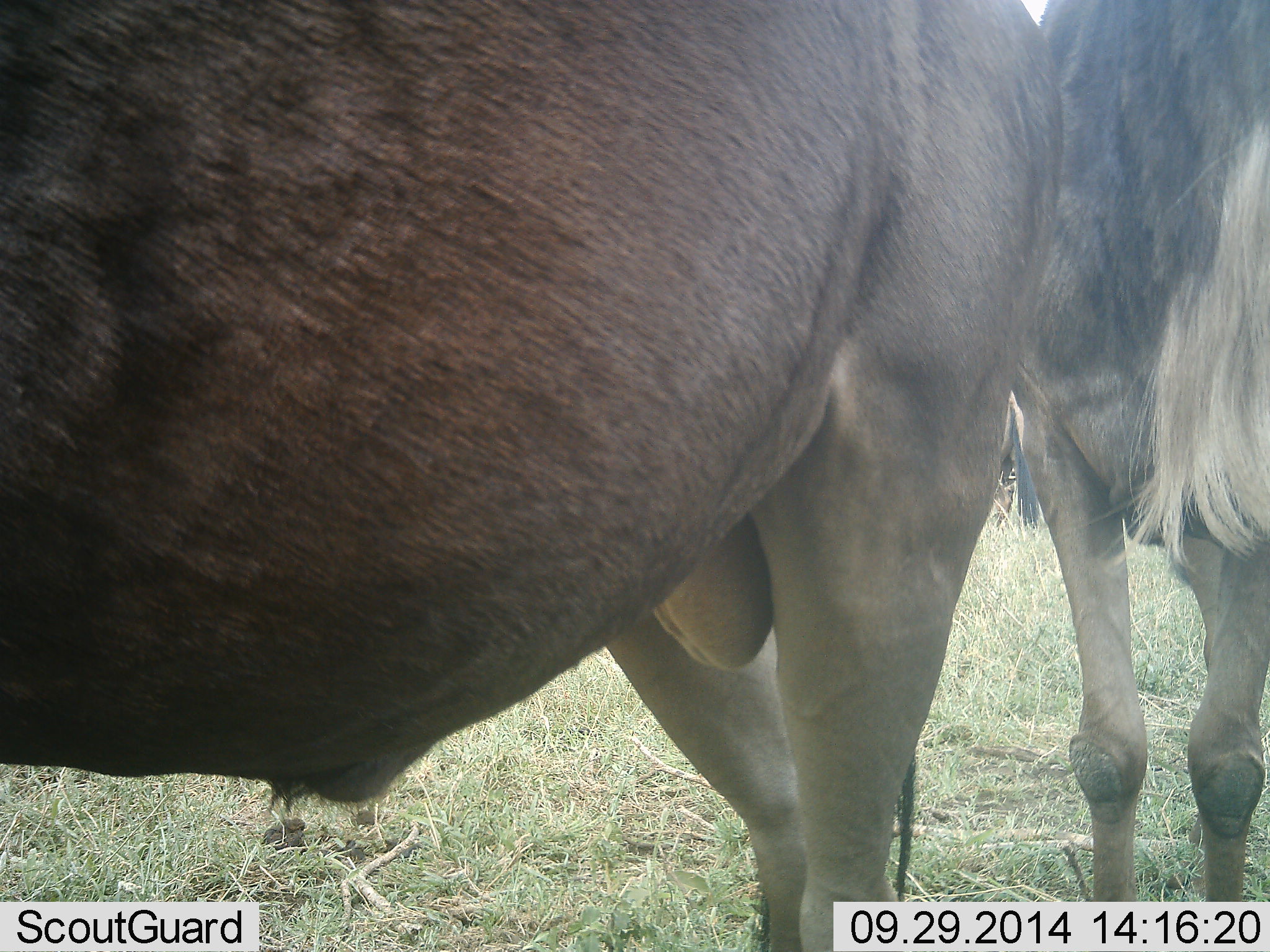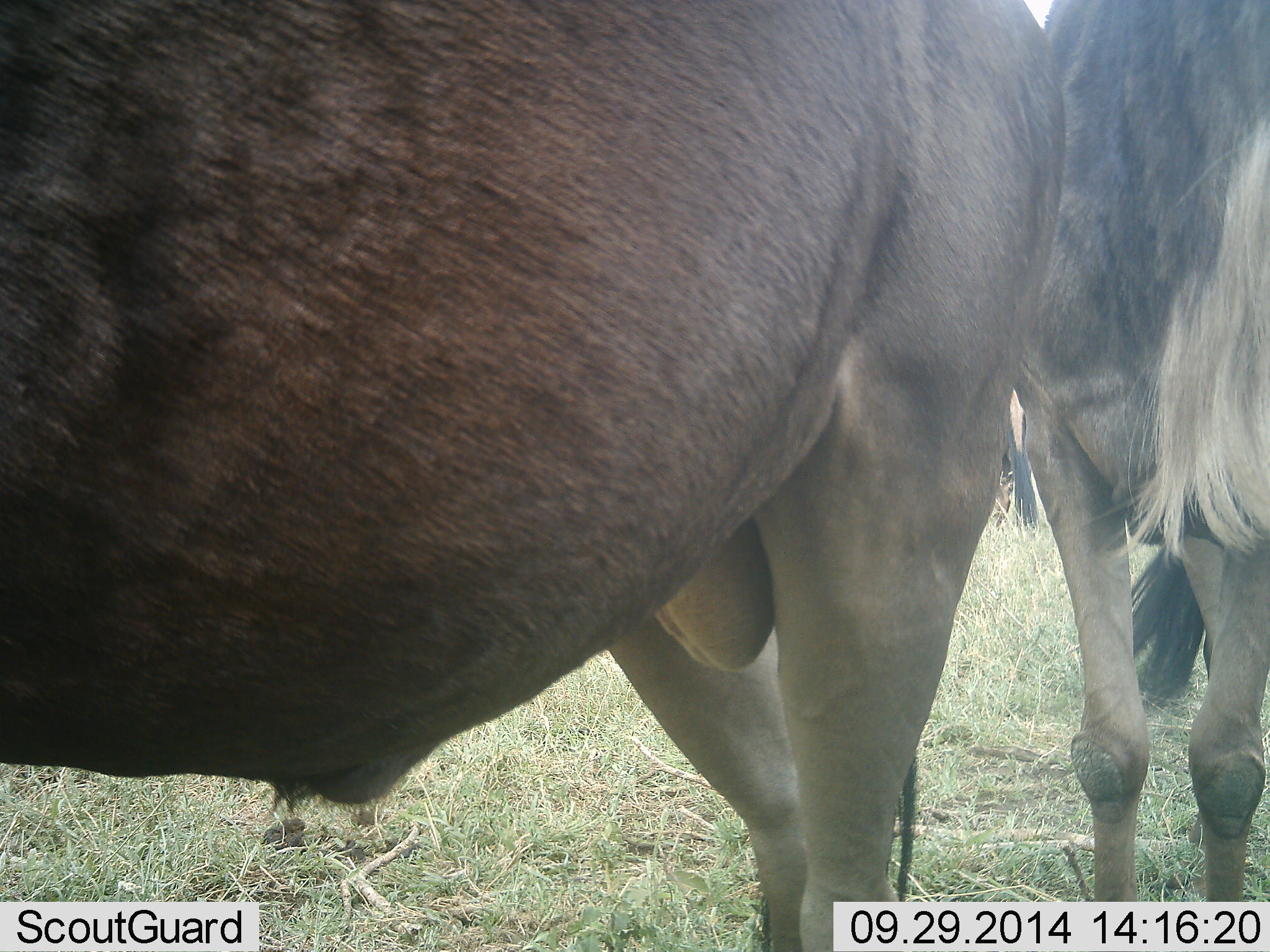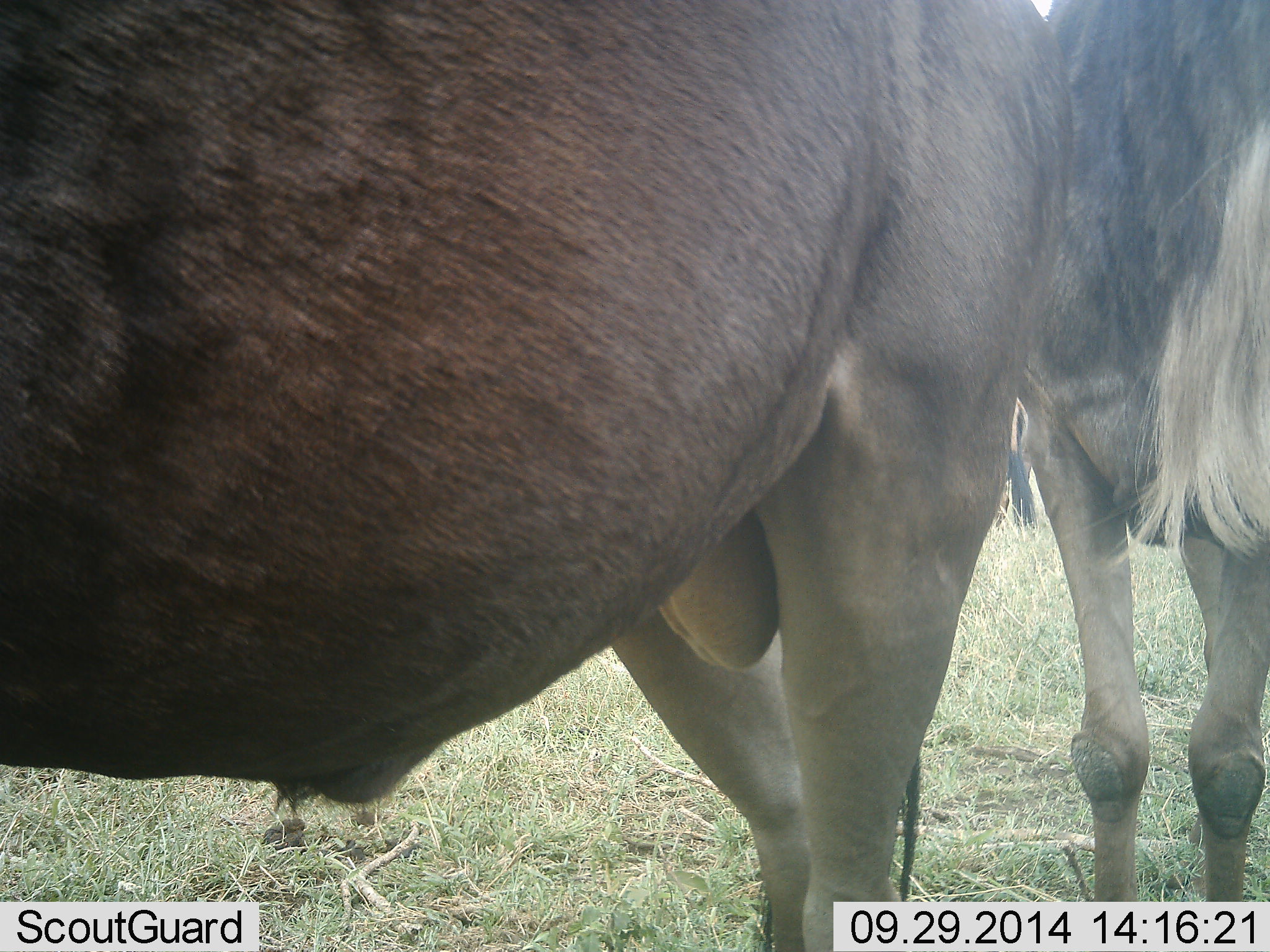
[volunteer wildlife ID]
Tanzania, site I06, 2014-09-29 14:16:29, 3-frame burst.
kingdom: Animalia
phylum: Chordata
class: Mammalia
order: Artiodactyla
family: Bovidae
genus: Connochaetes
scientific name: Connochaetes taurinus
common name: blue wildebeest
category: wildebeest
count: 3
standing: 100%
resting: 0%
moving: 0%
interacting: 0%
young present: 0%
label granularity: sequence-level